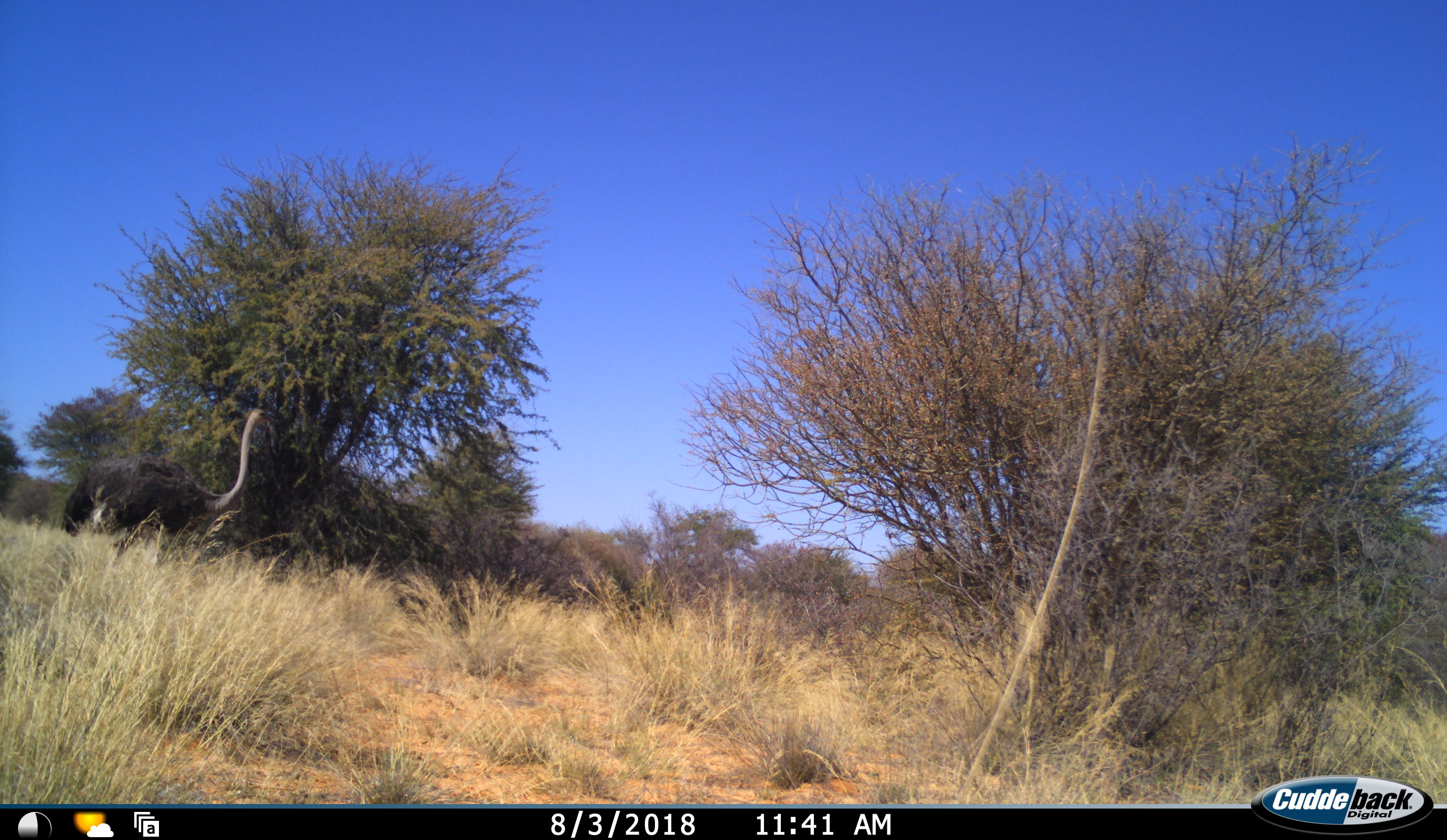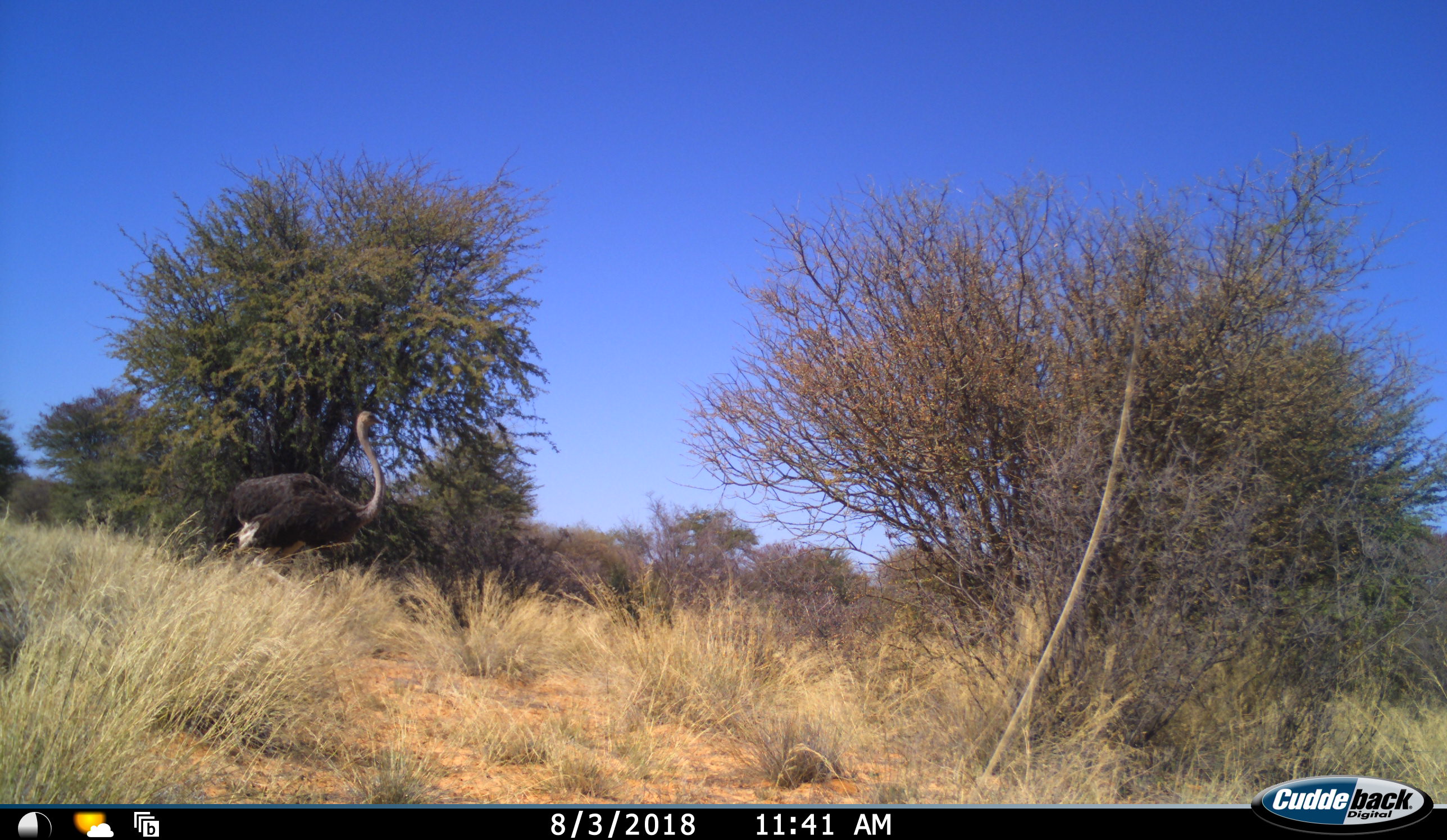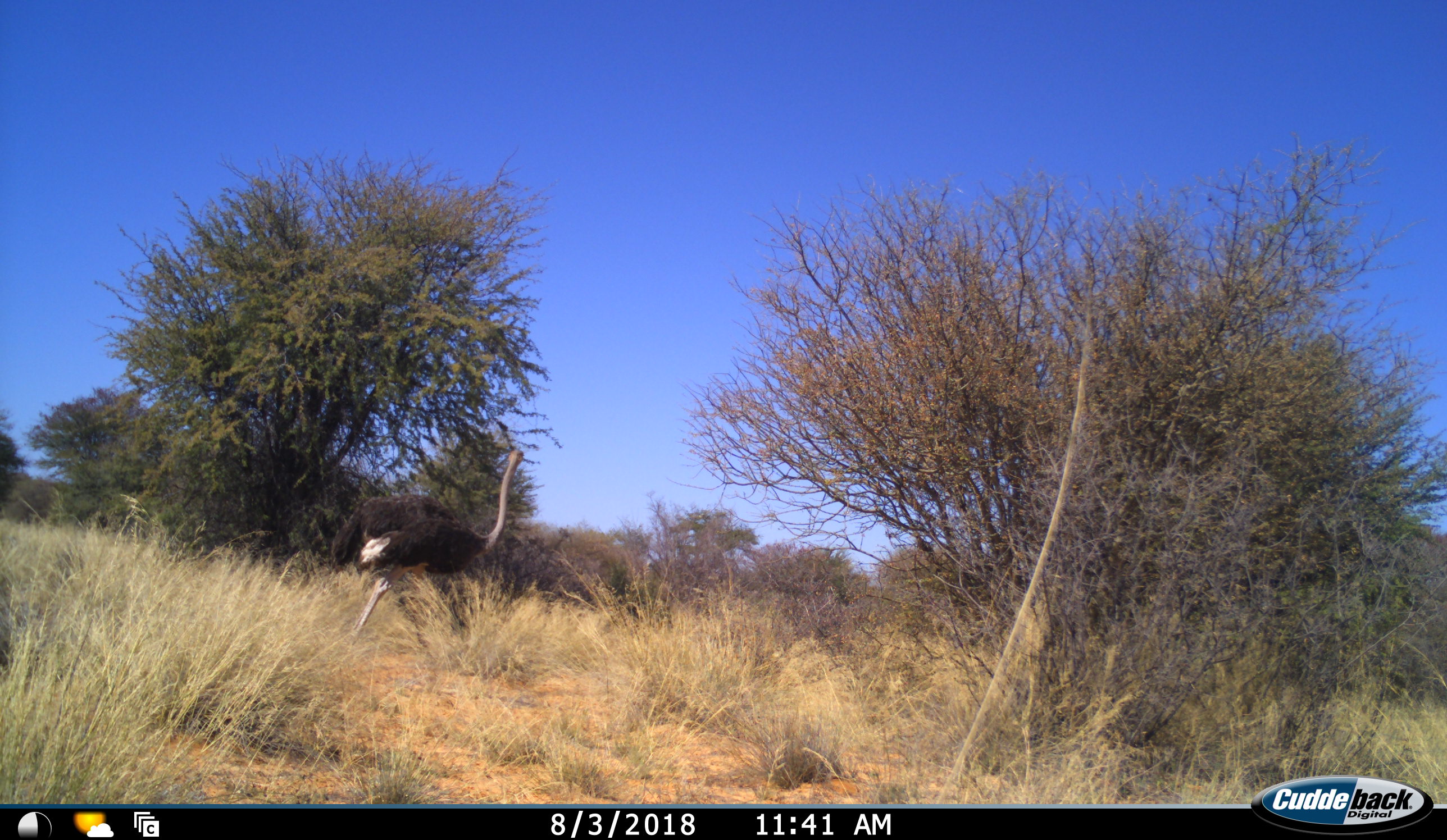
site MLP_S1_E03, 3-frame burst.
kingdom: Animalia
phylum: Chordata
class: Aves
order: Struthioniformes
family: Struthionidae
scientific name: Struthionidae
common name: ostrich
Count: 1.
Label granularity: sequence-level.